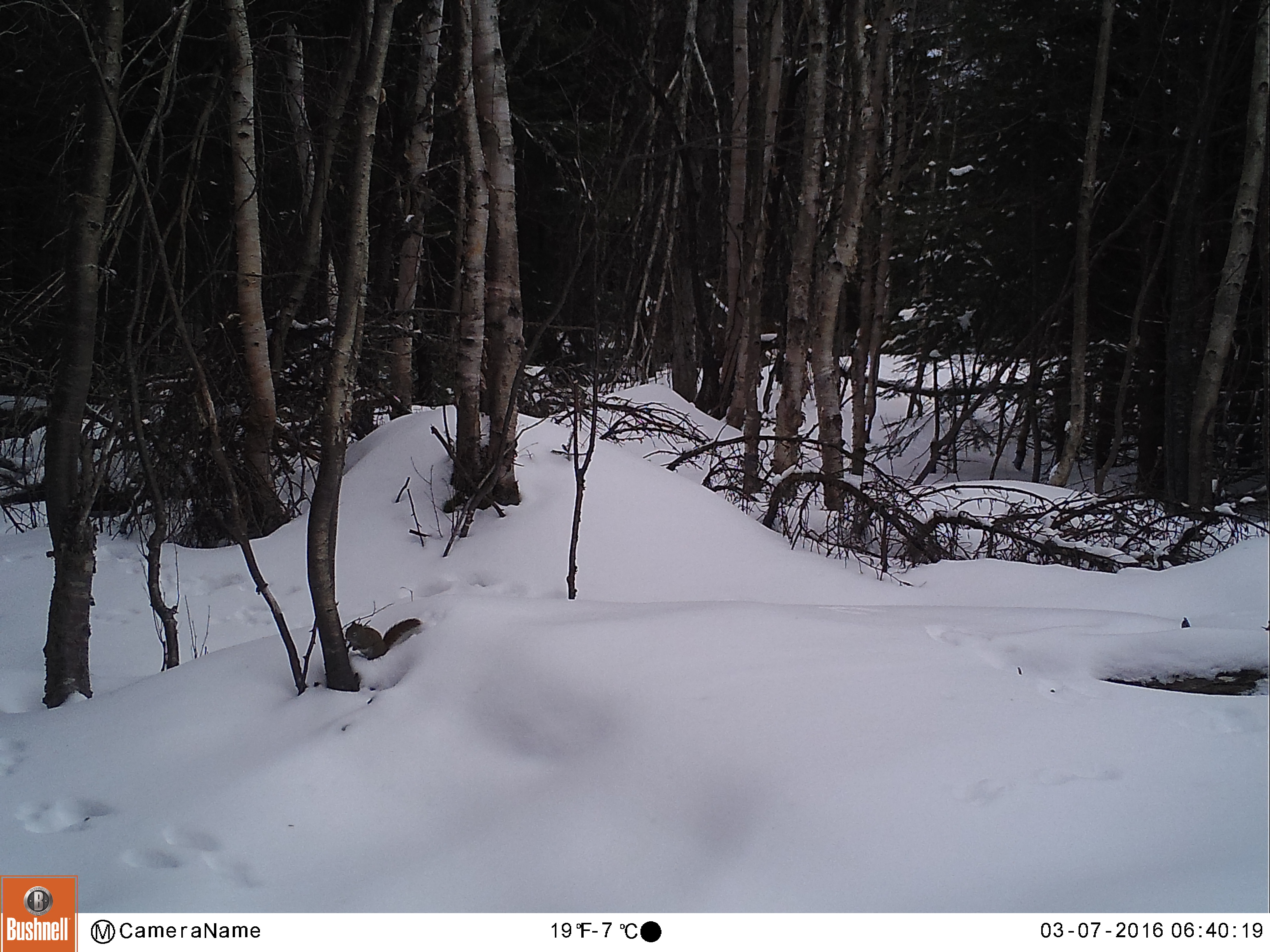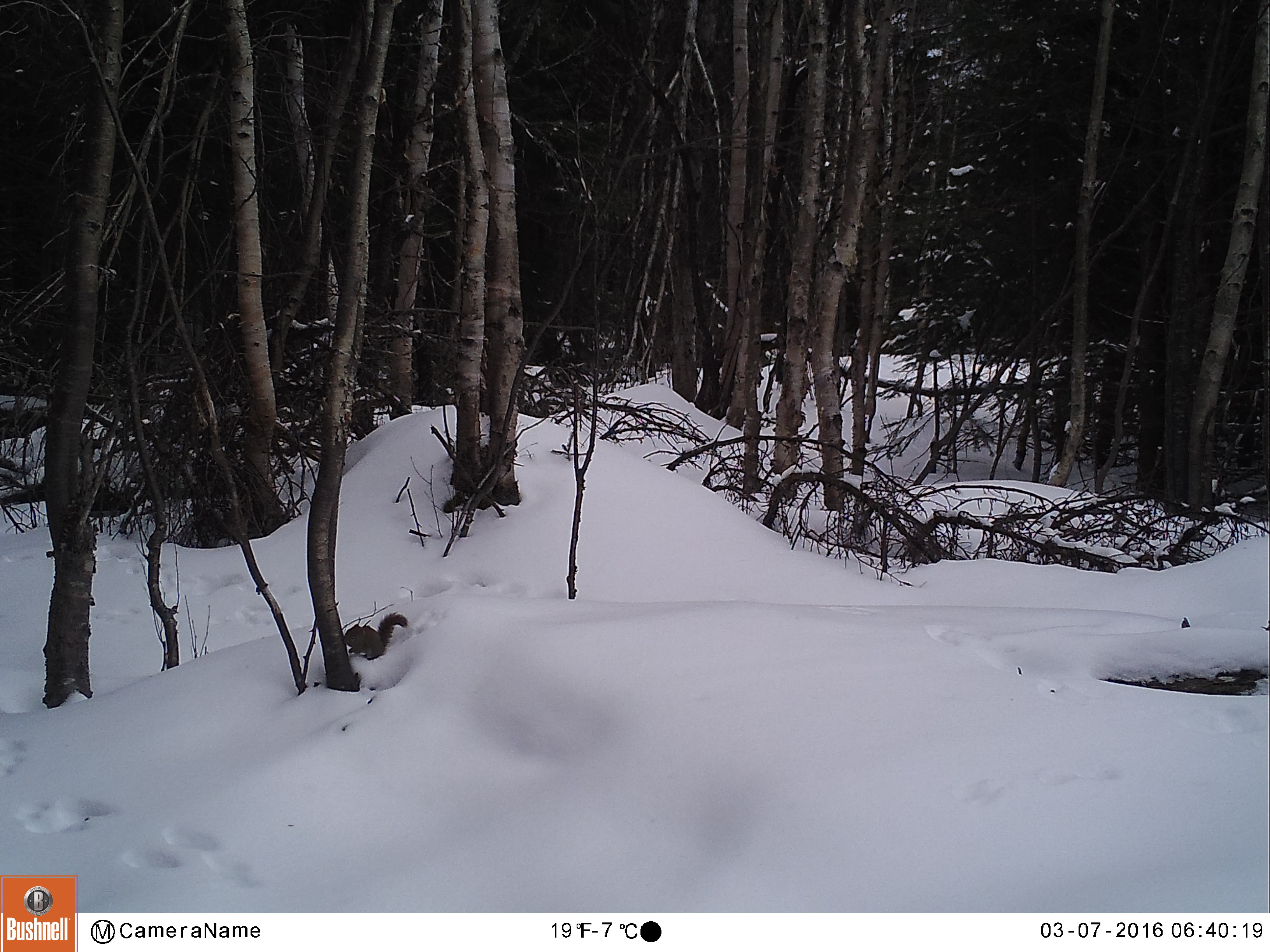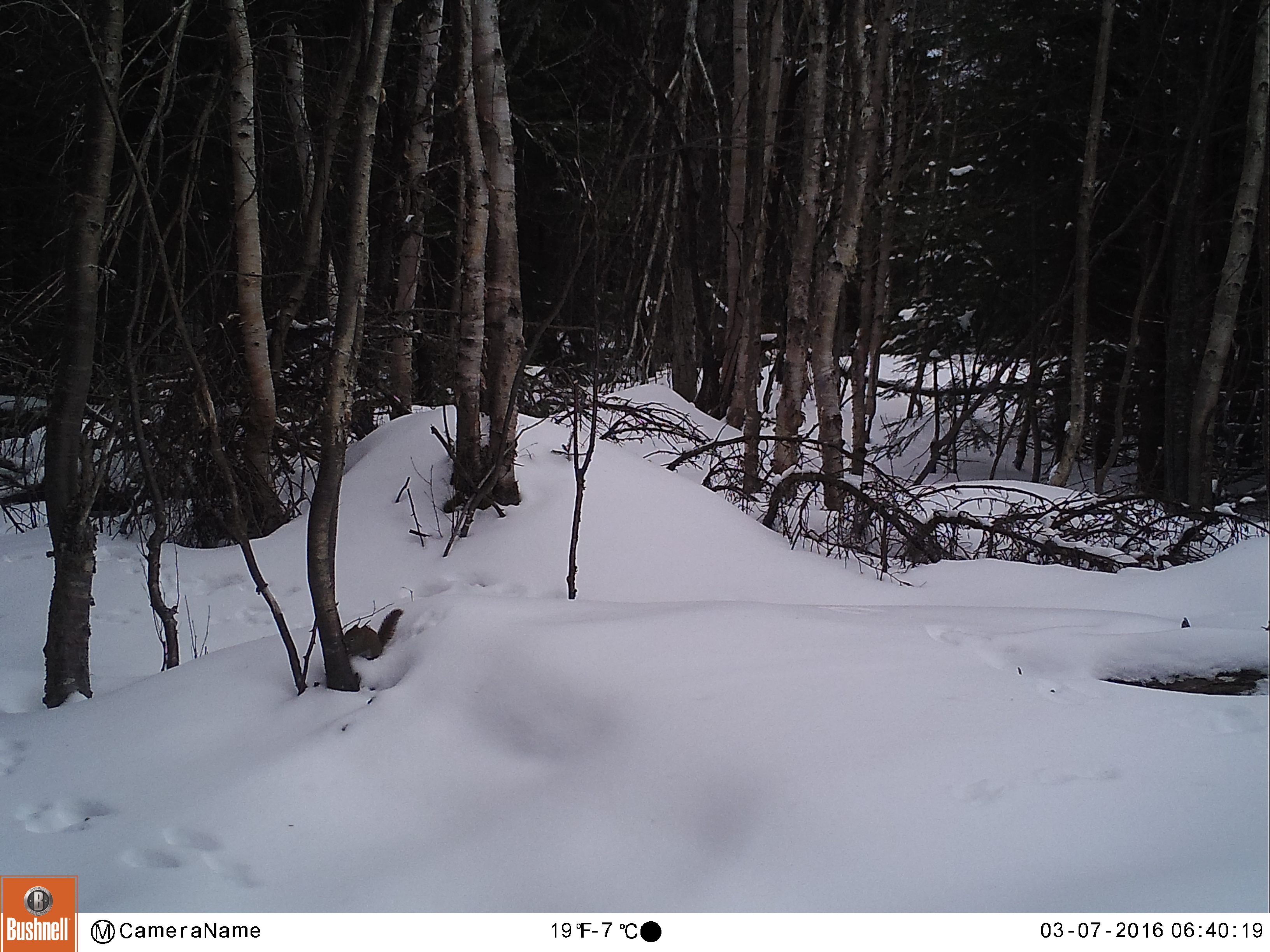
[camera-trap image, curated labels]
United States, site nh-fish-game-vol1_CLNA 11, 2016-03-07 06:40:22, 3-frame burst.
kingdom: Animalia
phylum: Chordata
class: Mammalia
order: Rodentia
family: Sciuridae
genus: Tamiasciurus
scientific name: Tamiasciurus hudsonicus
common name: red squirrel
Red squirrel (Tamiasciurus hudsonicus).